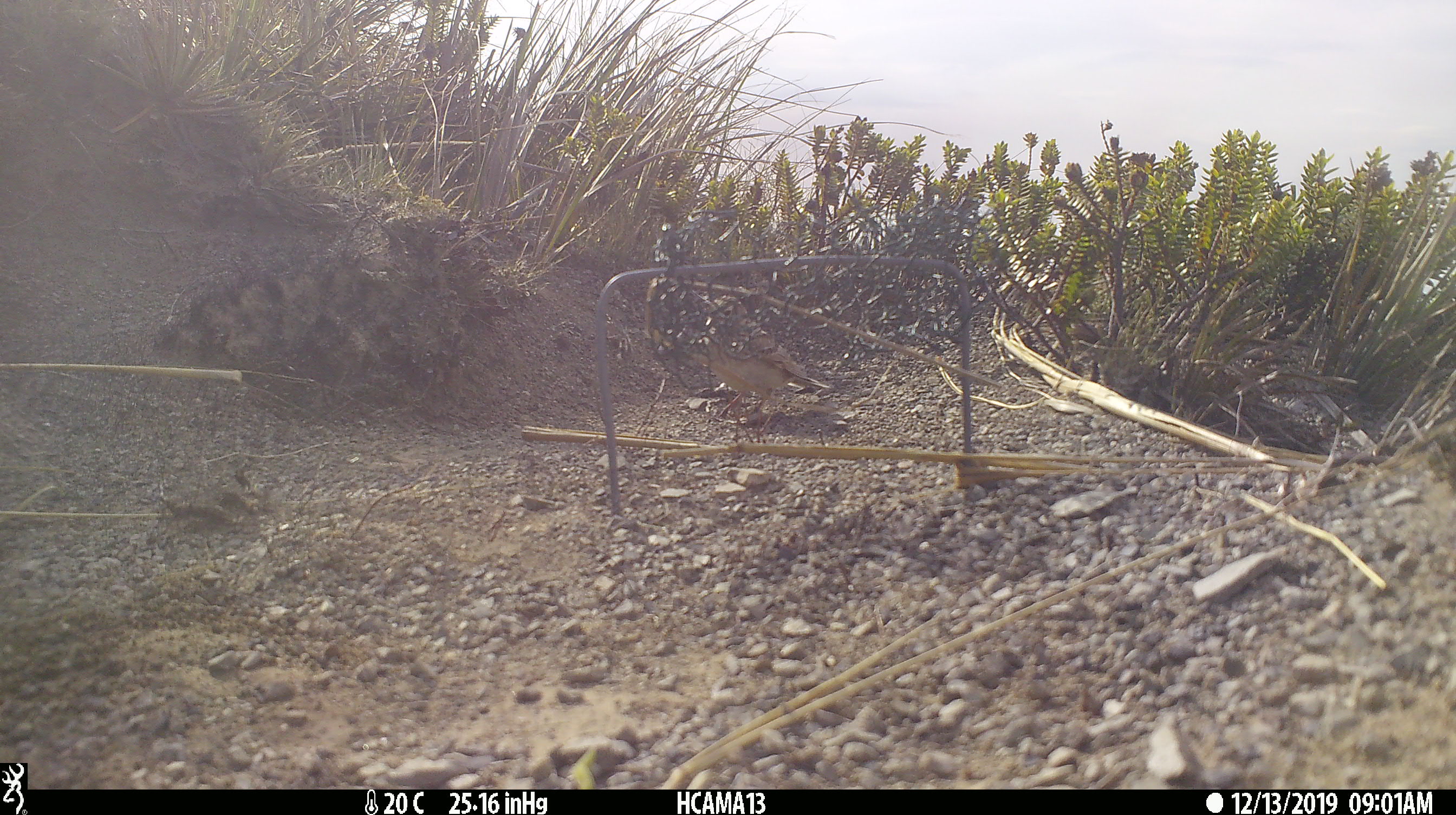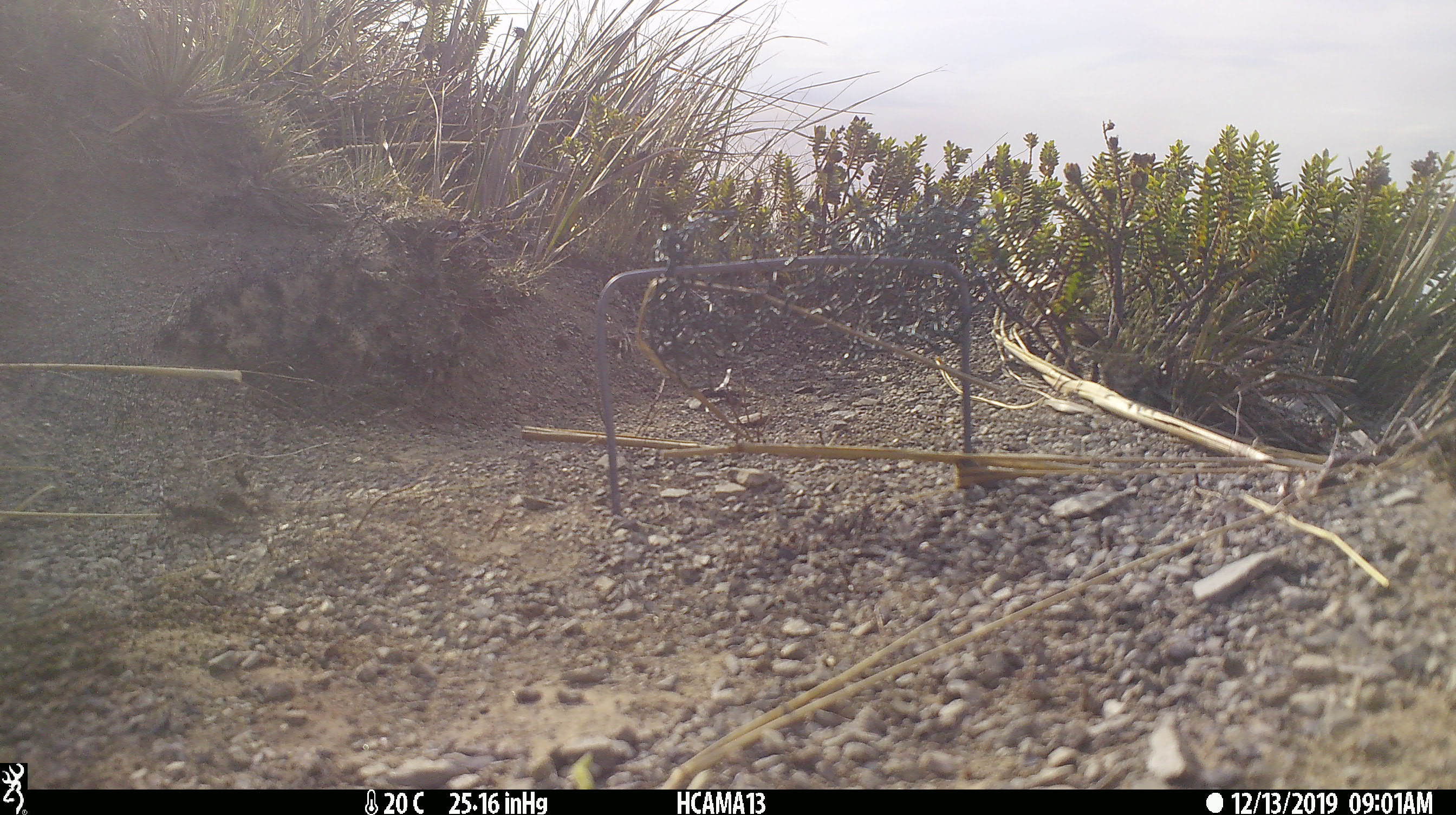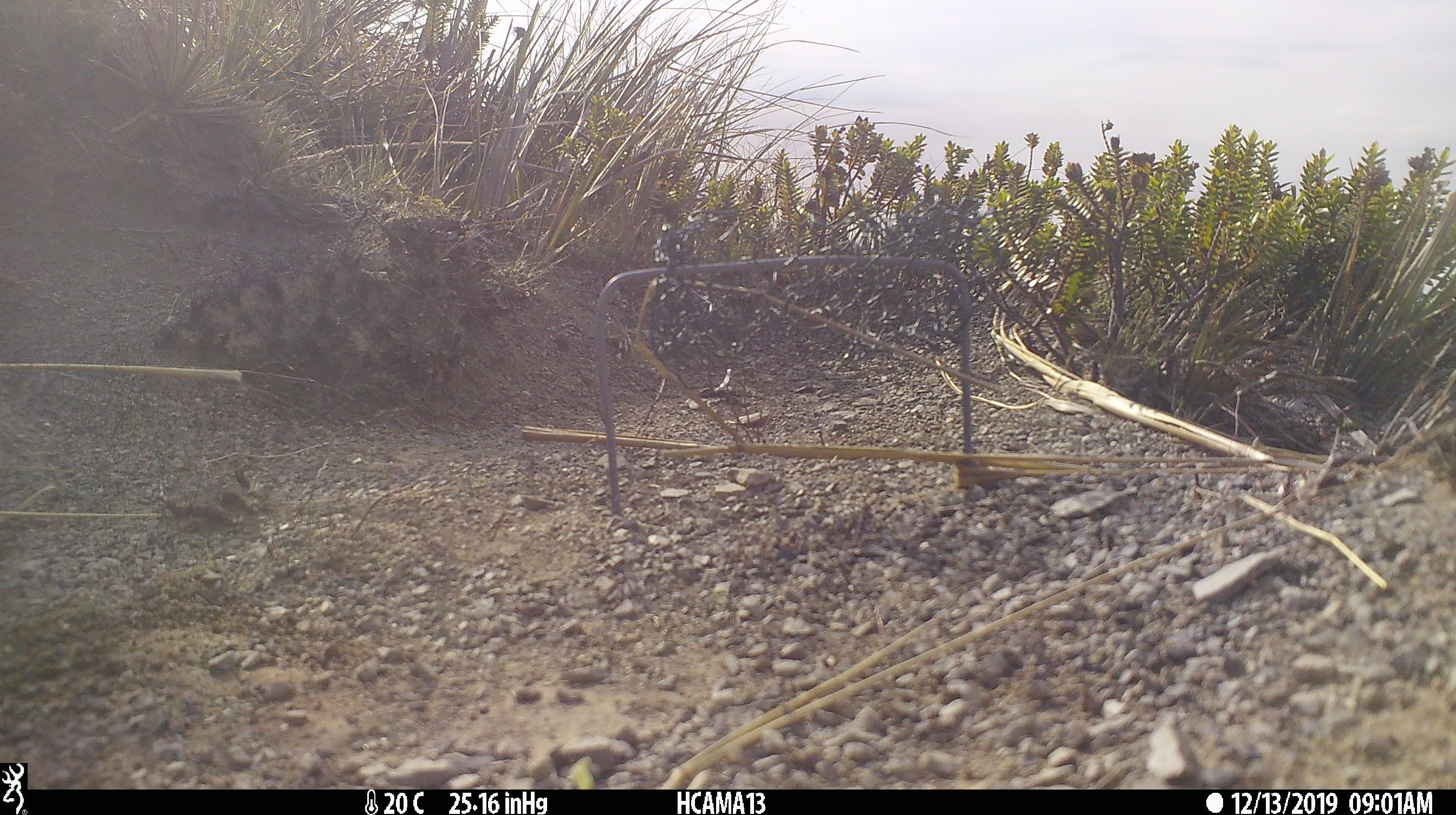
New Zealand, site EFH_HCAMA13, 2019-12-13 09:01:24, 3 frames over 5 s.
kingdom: Animalia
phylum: Chordata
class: Aves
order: Passeriformes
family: Motacillidae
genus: Anthus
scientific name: Anthus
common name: pipit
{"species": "pipit (Anthus)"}